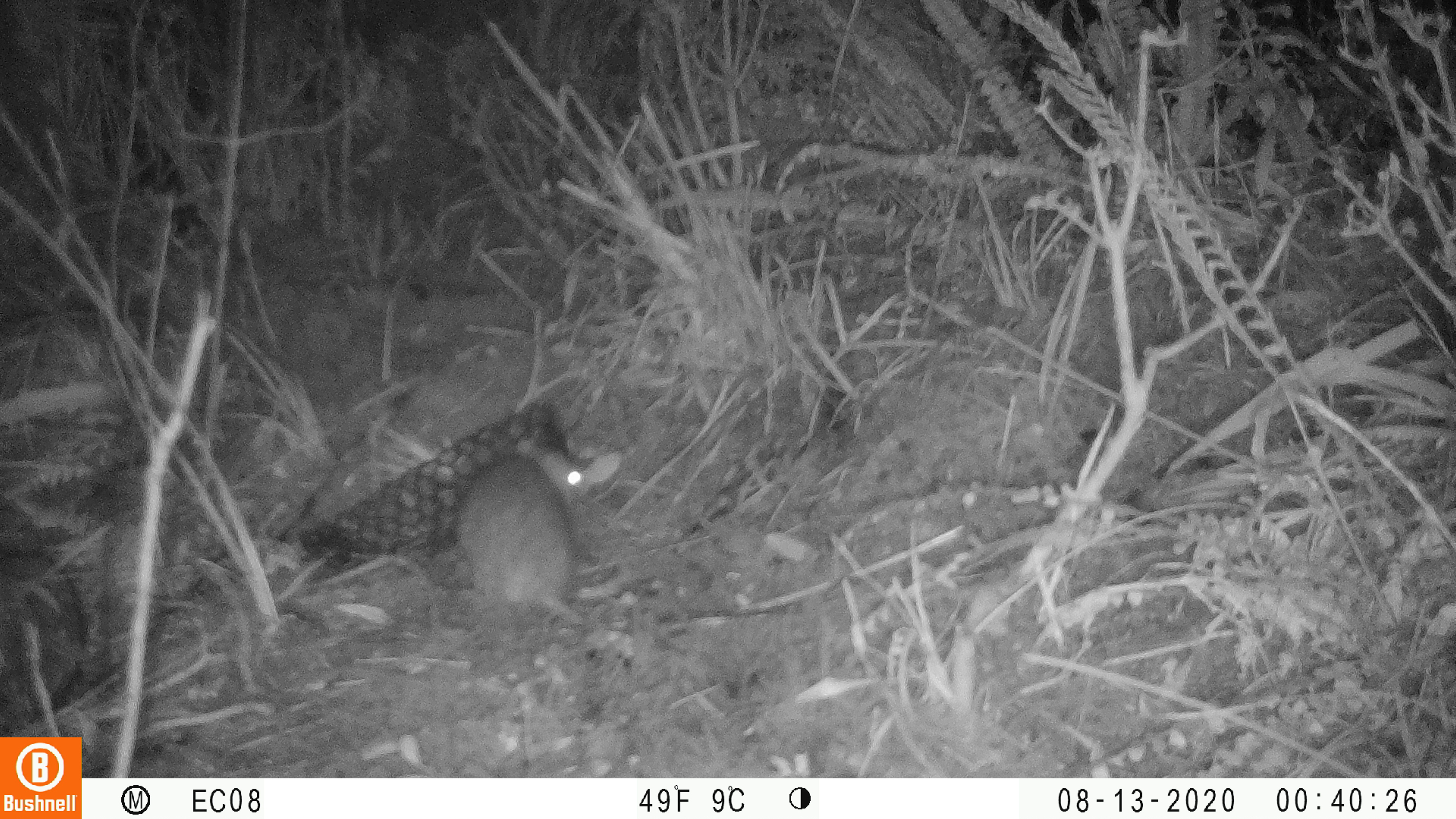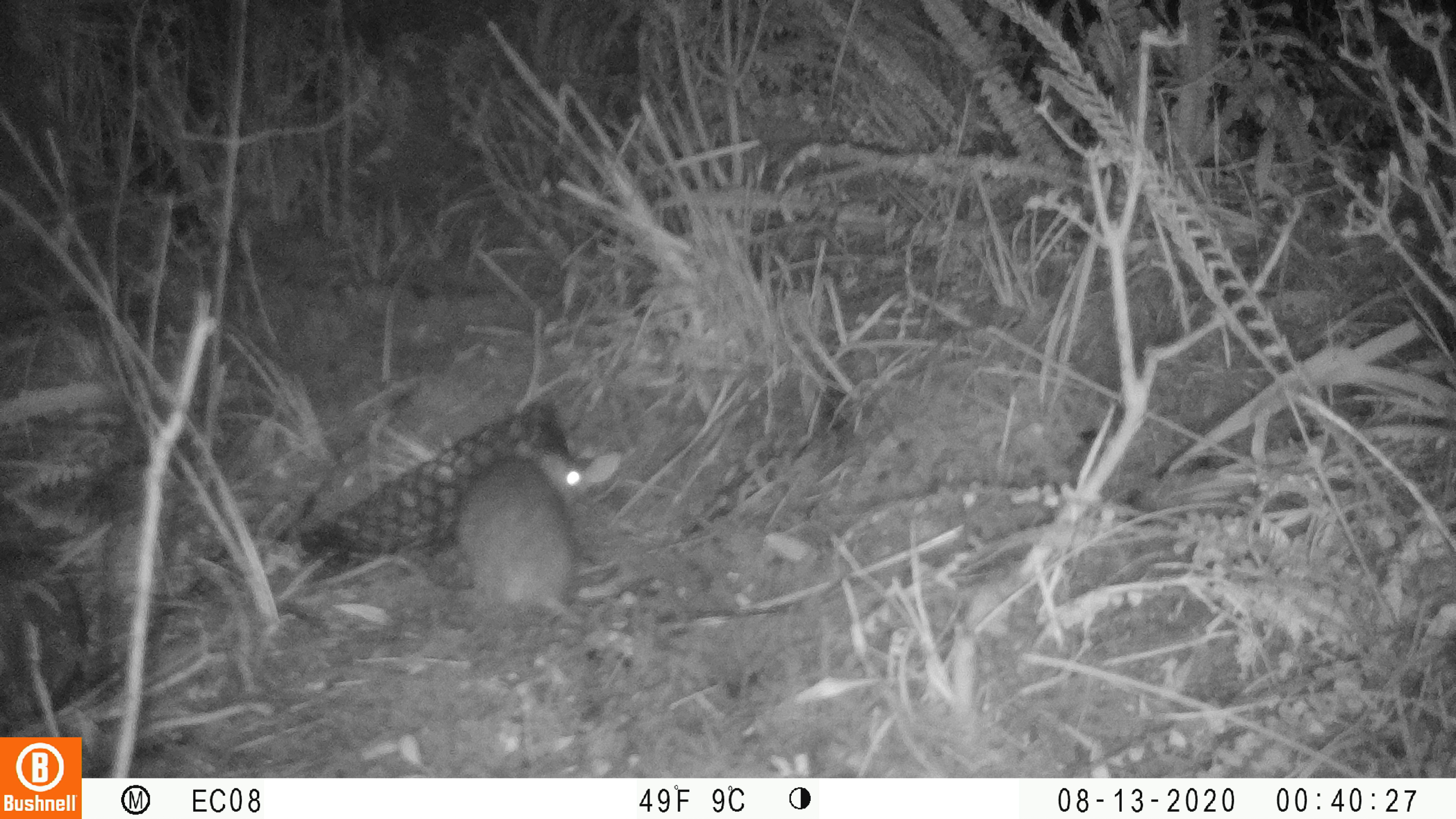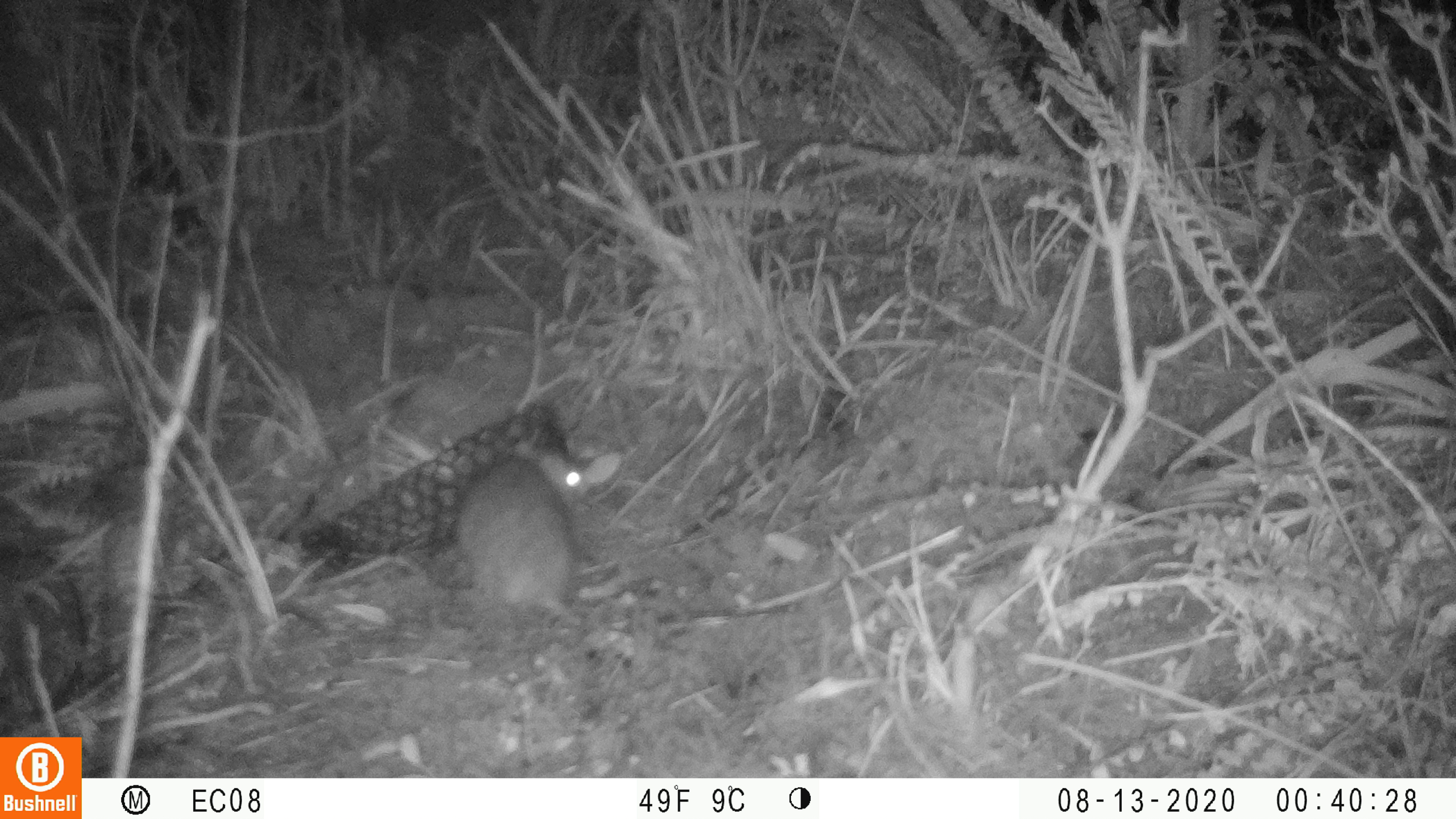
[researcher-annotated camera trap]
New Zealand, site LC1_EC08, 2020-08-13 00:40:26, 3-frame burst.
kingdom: Animalia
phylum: Chordata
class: Mammalia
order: Rodentia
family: Muridae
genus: Rattus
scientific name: Rattus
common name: rat